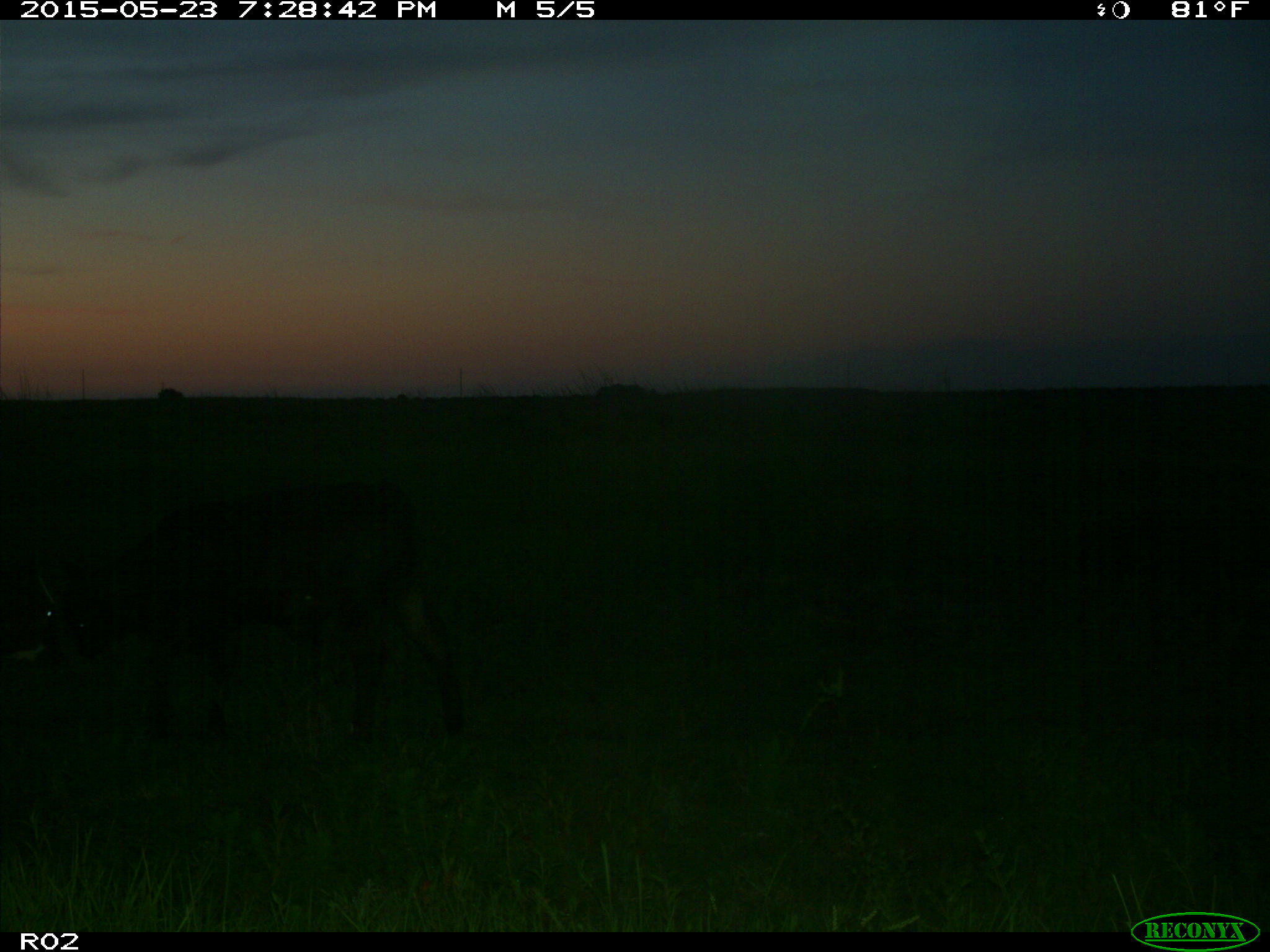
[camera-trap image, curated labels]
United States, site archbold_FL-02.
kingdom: Animalia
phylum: Chordata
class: Mammalia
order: Artiodactyla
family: Bovidae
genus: Bos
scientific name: Bos taurus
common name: domestic cow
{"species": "Bos taurus (domestic cow)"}